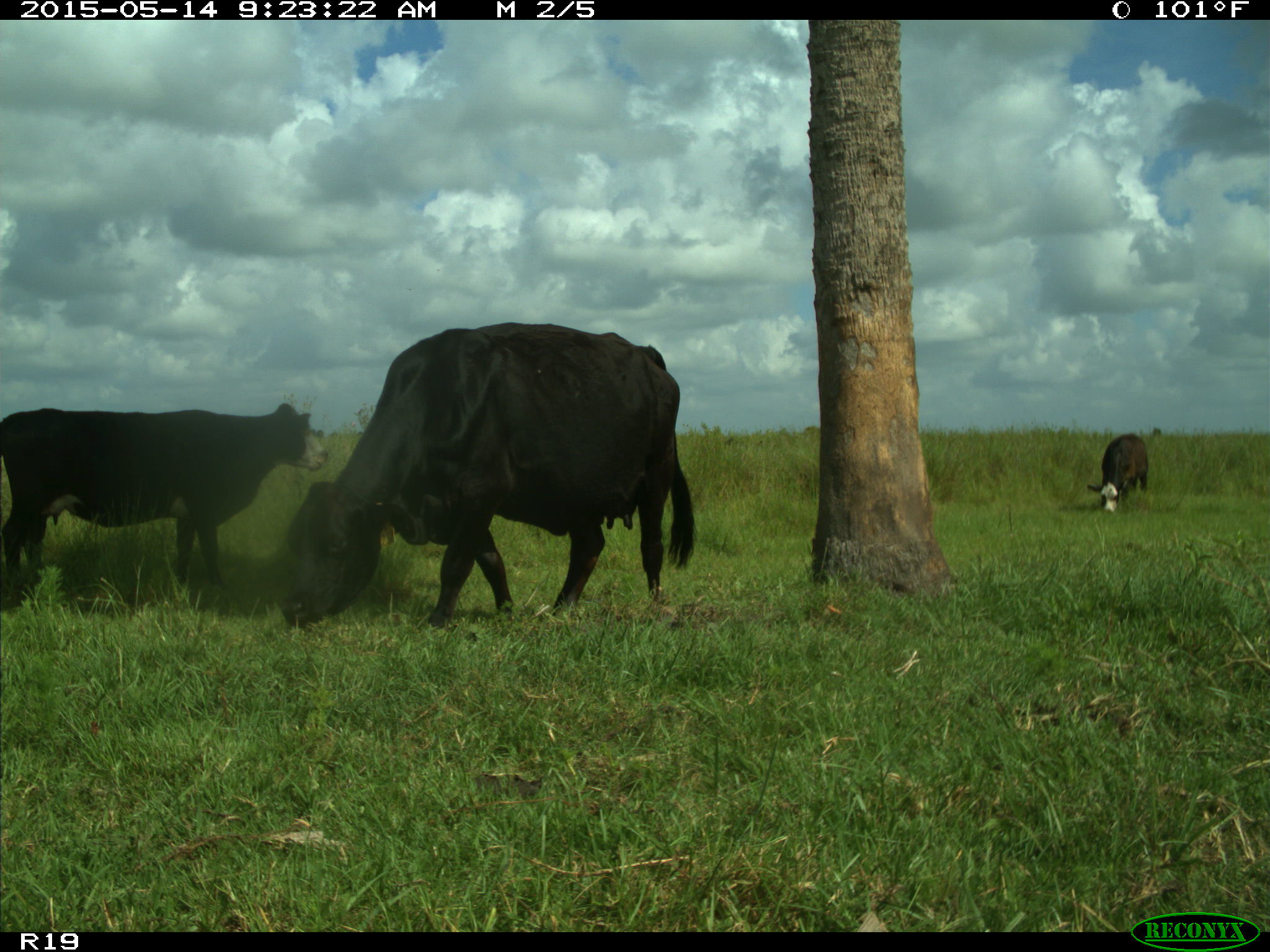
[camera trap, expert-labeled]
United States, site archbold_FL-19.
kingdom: Animalia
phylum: Chordata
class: Mammalia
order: Artiodactyla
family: Bovidae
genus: Bos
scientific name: Bos taurus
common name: domestic cow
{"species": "Bos taurus (domestic cow)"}